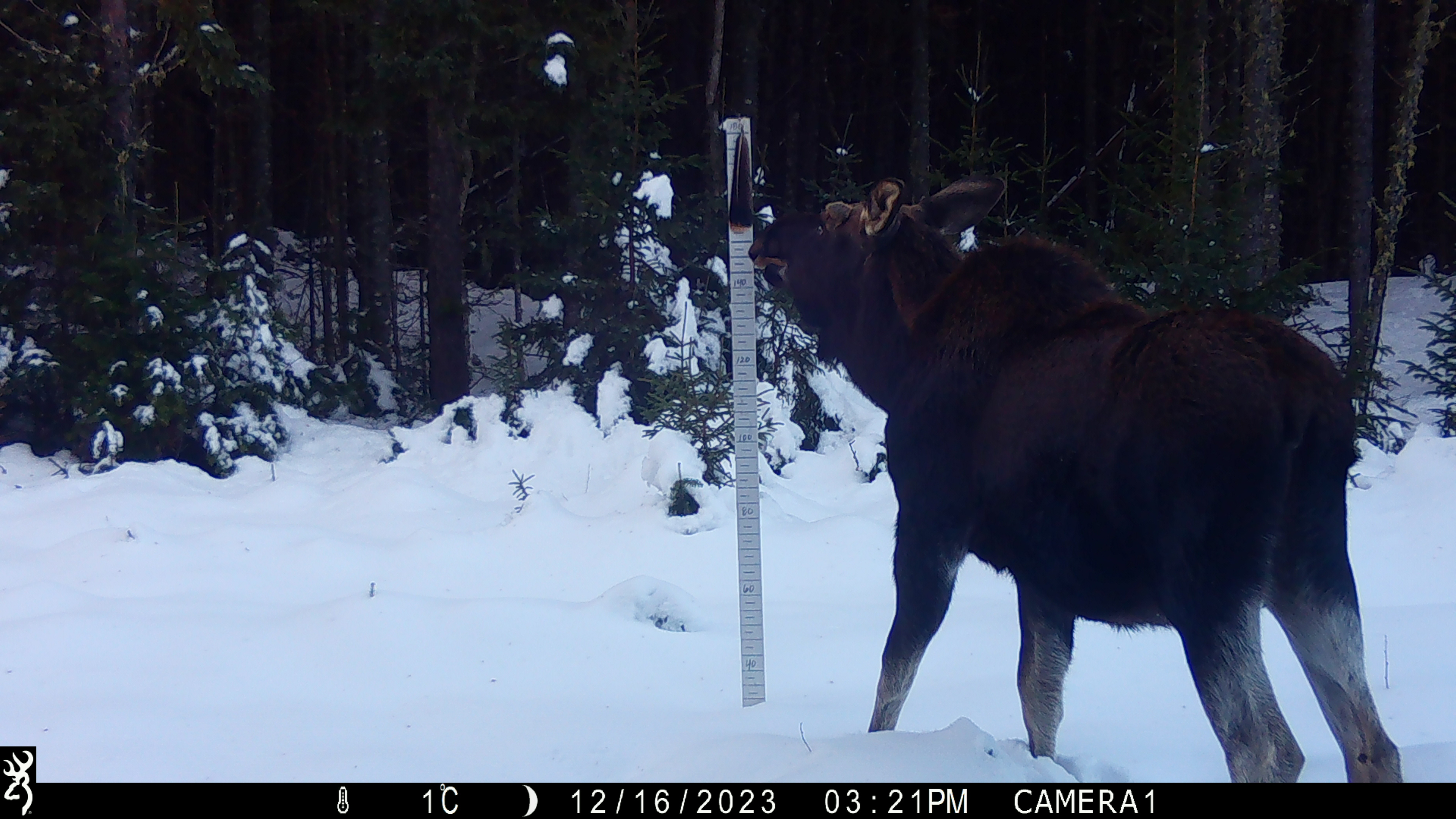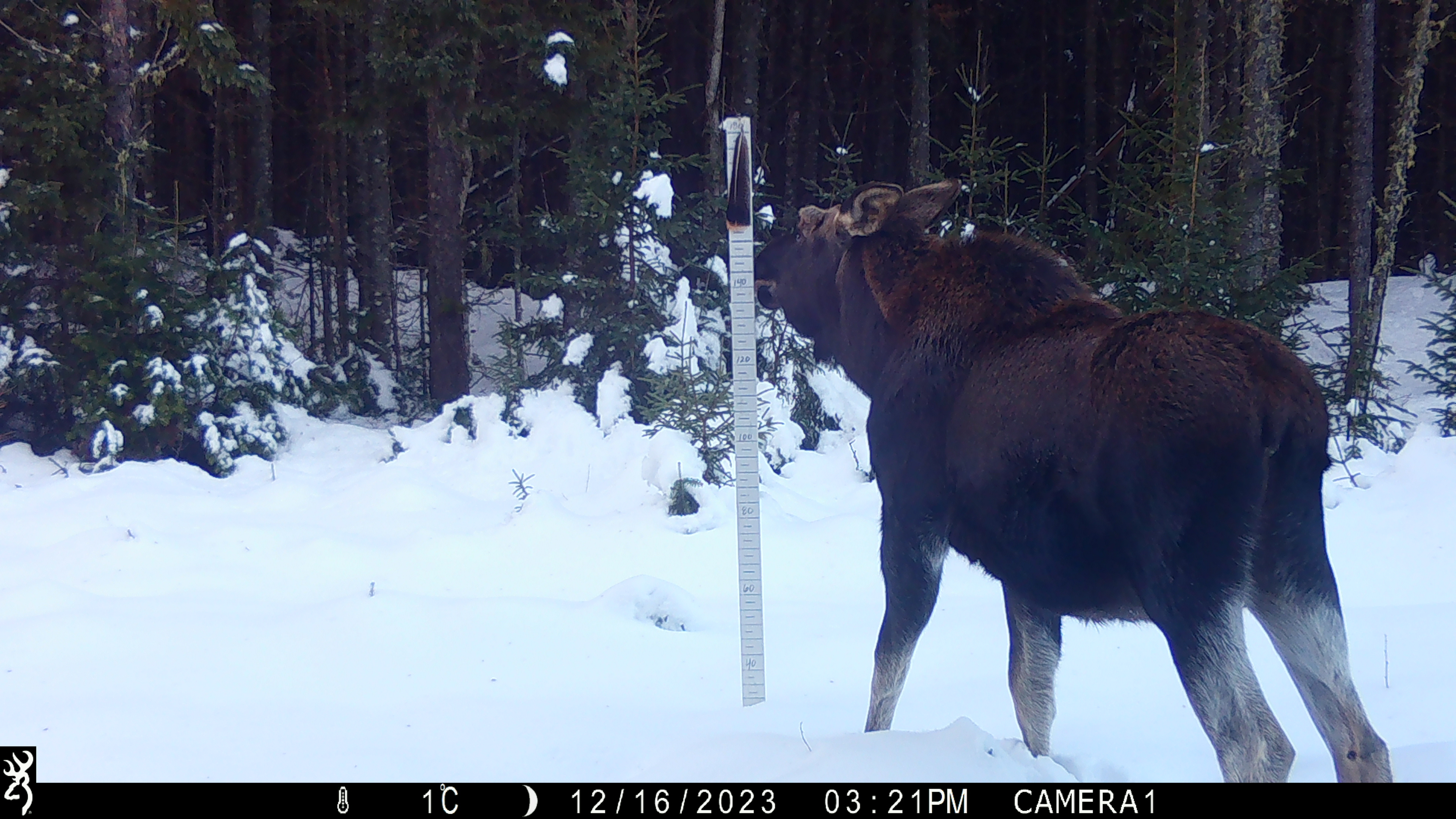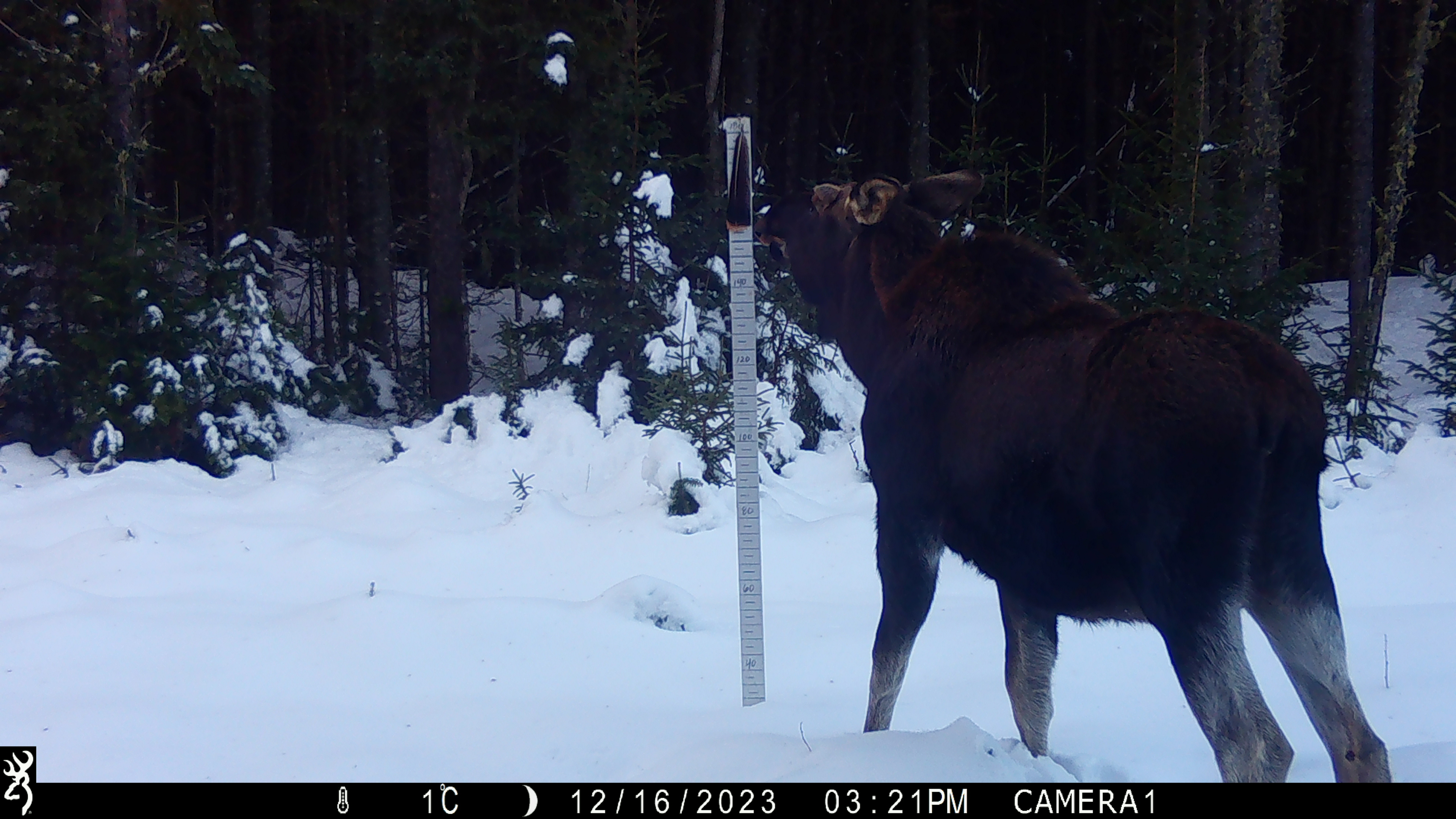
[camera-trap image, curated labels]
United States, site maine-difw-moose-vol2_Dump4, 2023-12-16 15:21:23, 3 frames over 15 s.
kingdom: Animalia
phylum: Chordata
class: Mammalia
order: Artiodactyla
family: Cervidae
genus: Alces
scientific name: Alces alces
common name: moose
Moose (Alces alces).